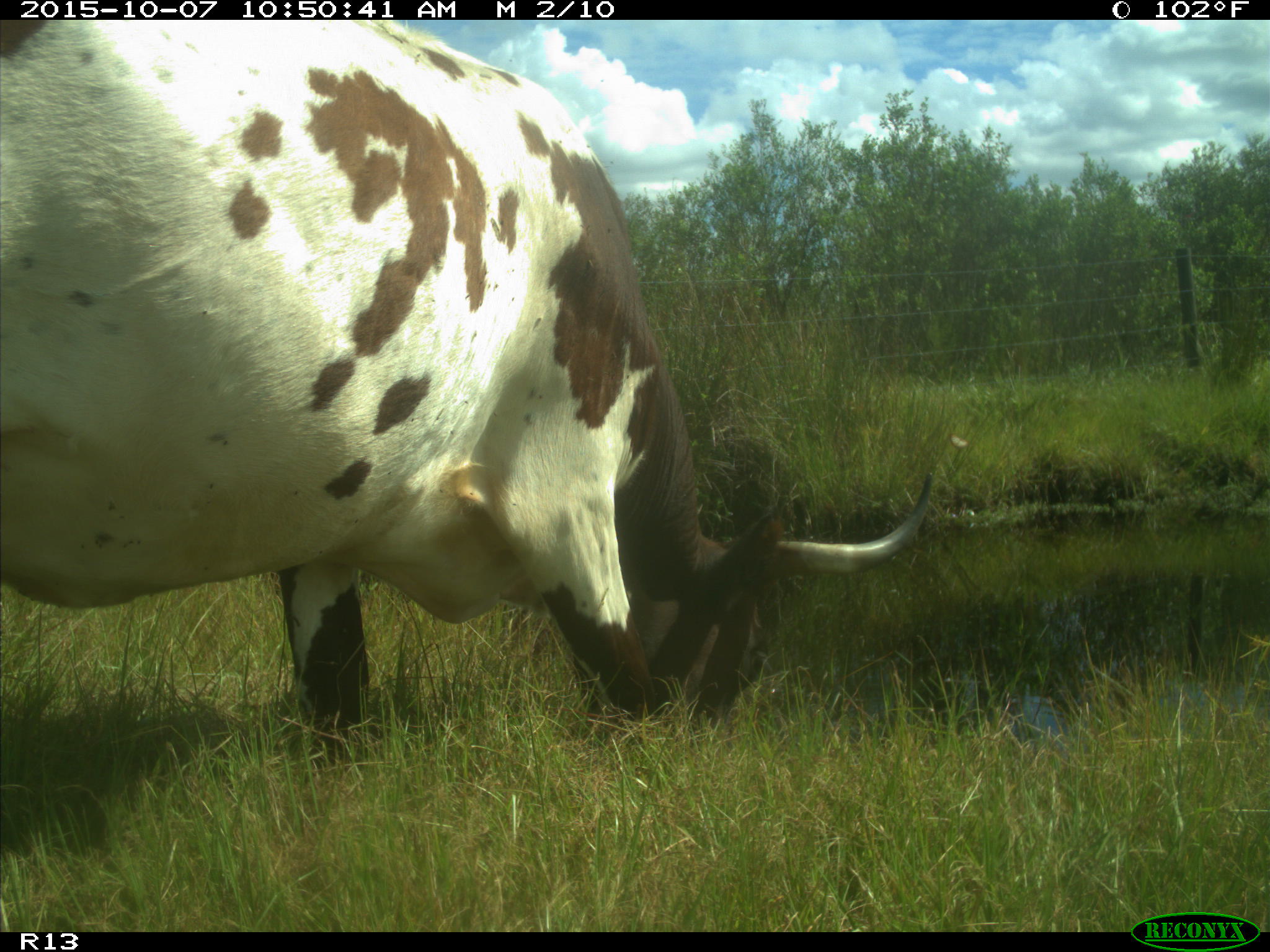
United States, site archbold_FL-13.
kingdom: Animalia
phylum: Chordata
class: Mammalia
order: Artiodactyla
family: Bovidae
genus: Bos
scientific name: Bos taurus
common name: domestic cow